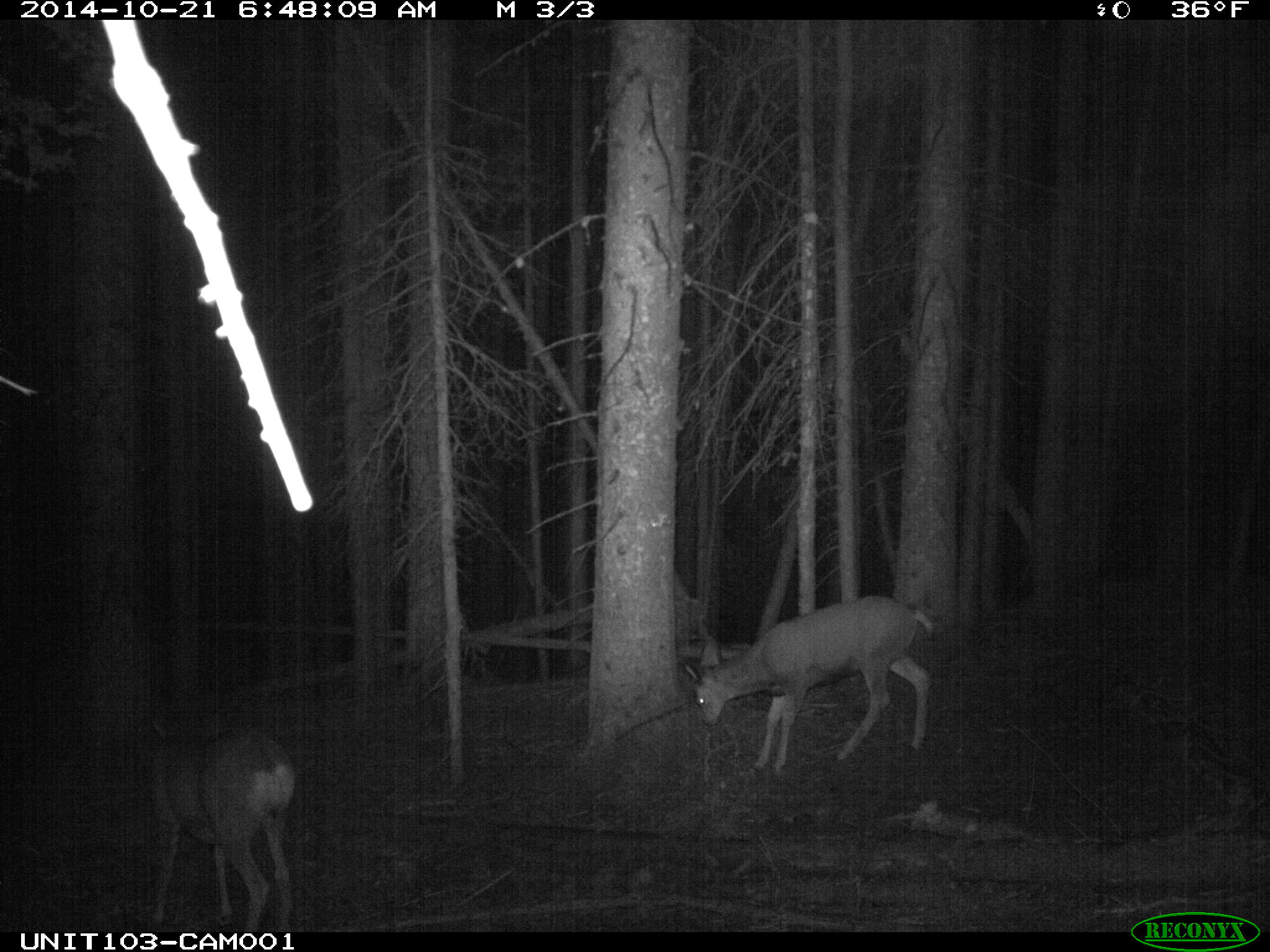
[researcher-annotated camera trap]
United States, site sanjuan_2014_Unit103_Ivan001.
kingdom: Animalia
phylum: Chordata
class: Mammalia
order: Artiodactyla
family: Cervidae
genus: Odocoileus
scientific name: Odocoileus hemionus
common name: mule deer